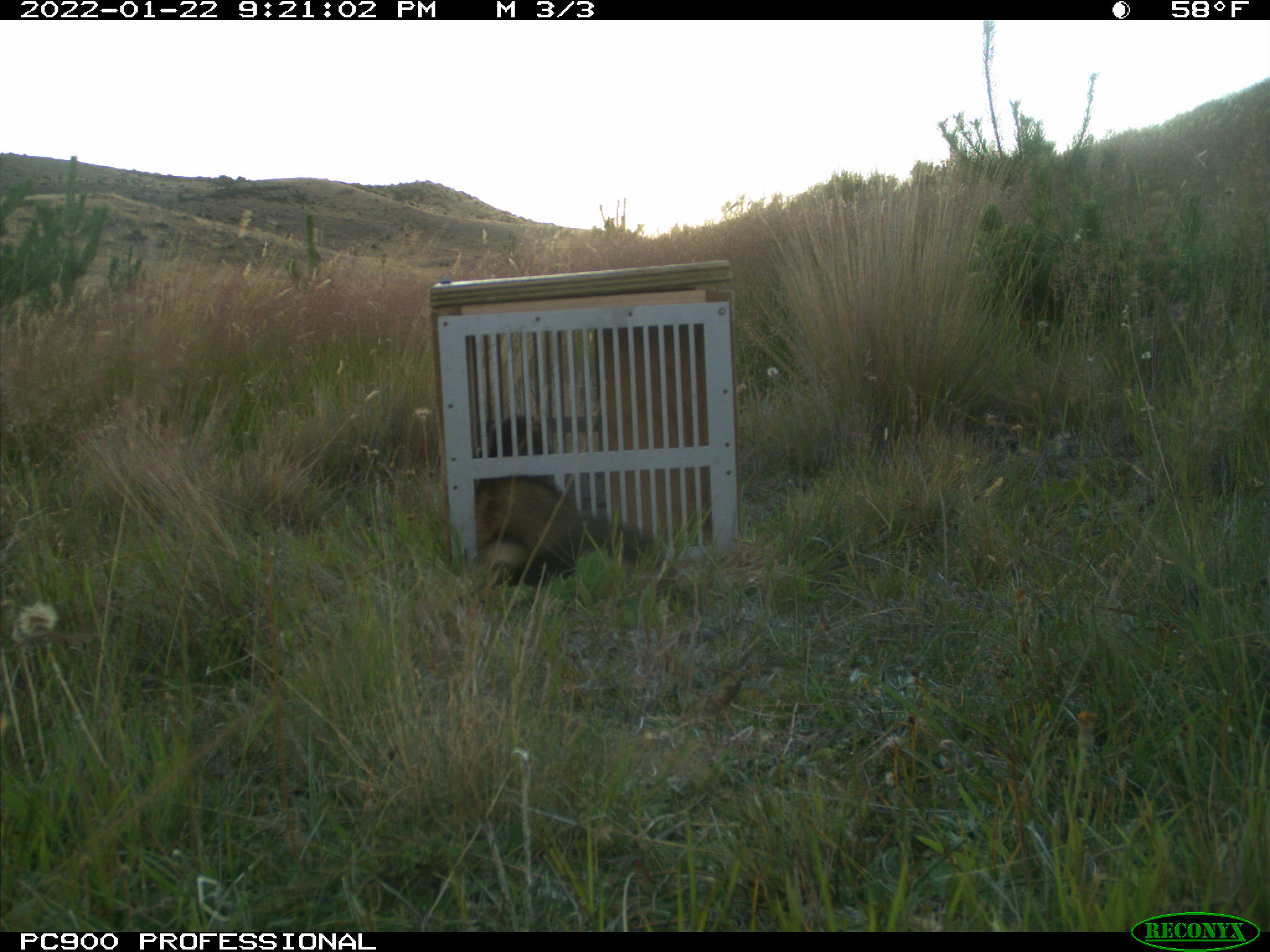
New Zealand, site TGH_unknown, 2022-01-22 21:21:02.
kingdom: Animalia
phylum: Chordata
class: Mammalia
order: Carnivora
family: Mustelidae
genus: Mustela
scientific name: Mustela furo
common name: ferret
Ferret (Mustela furo).